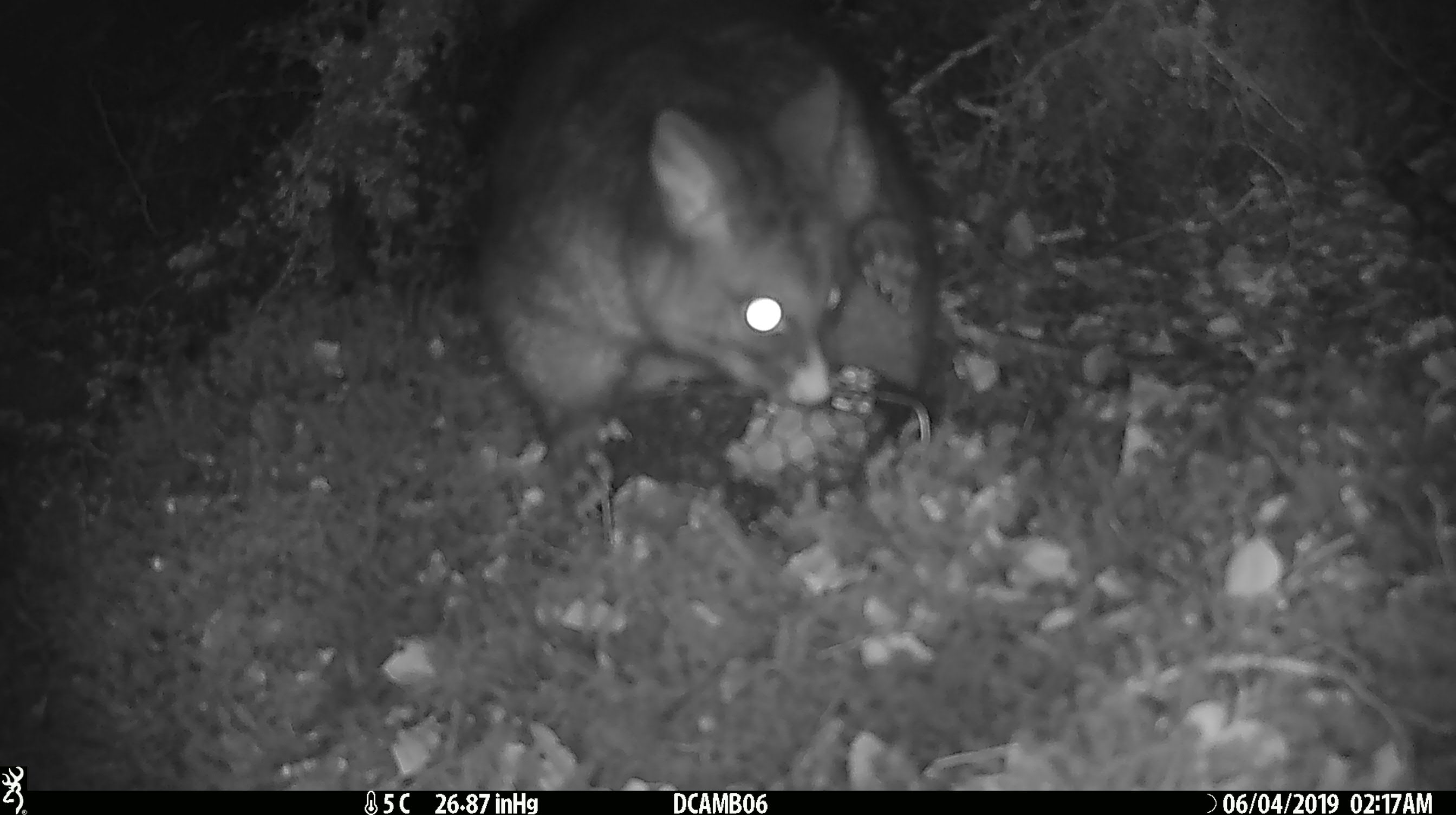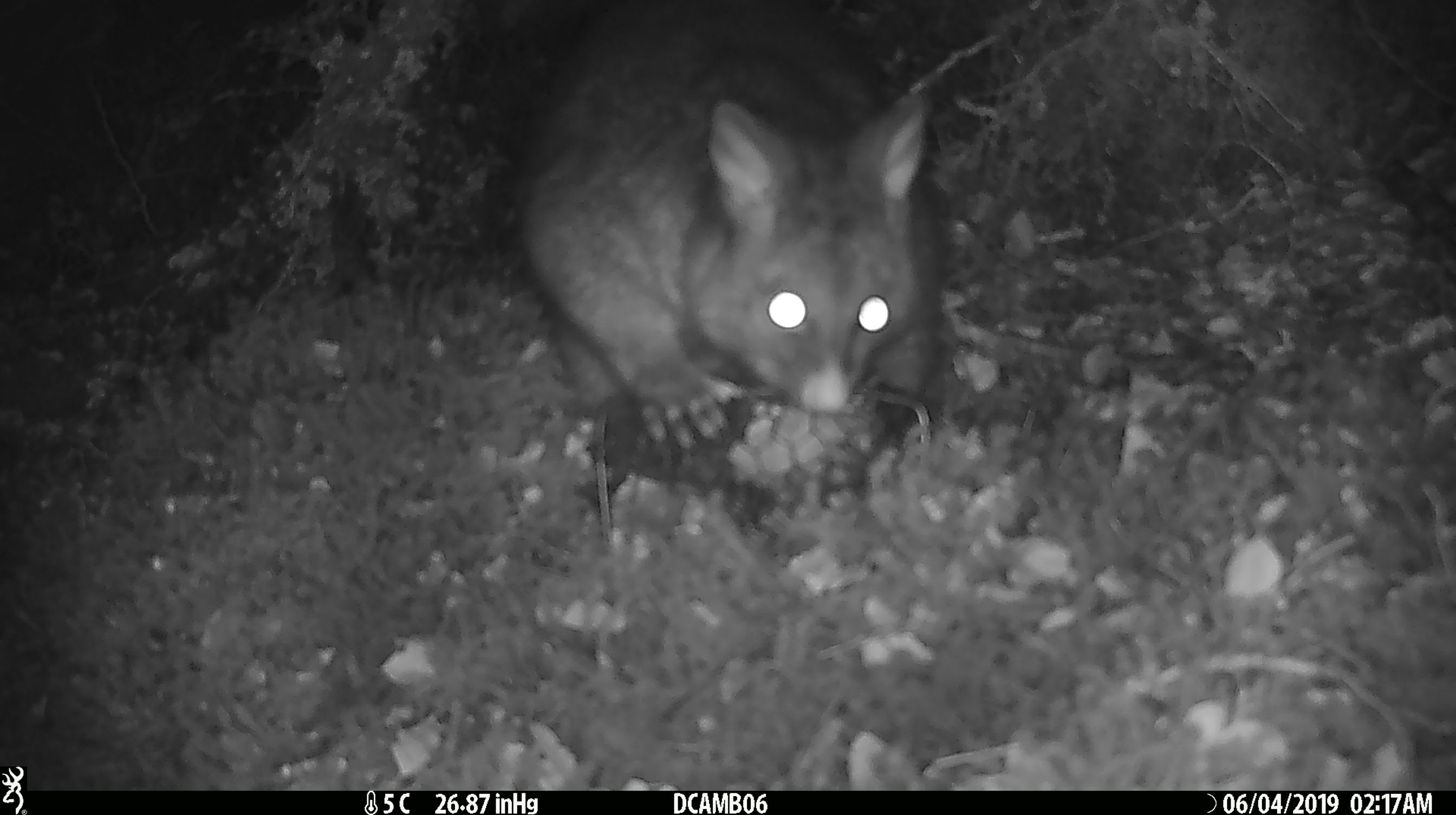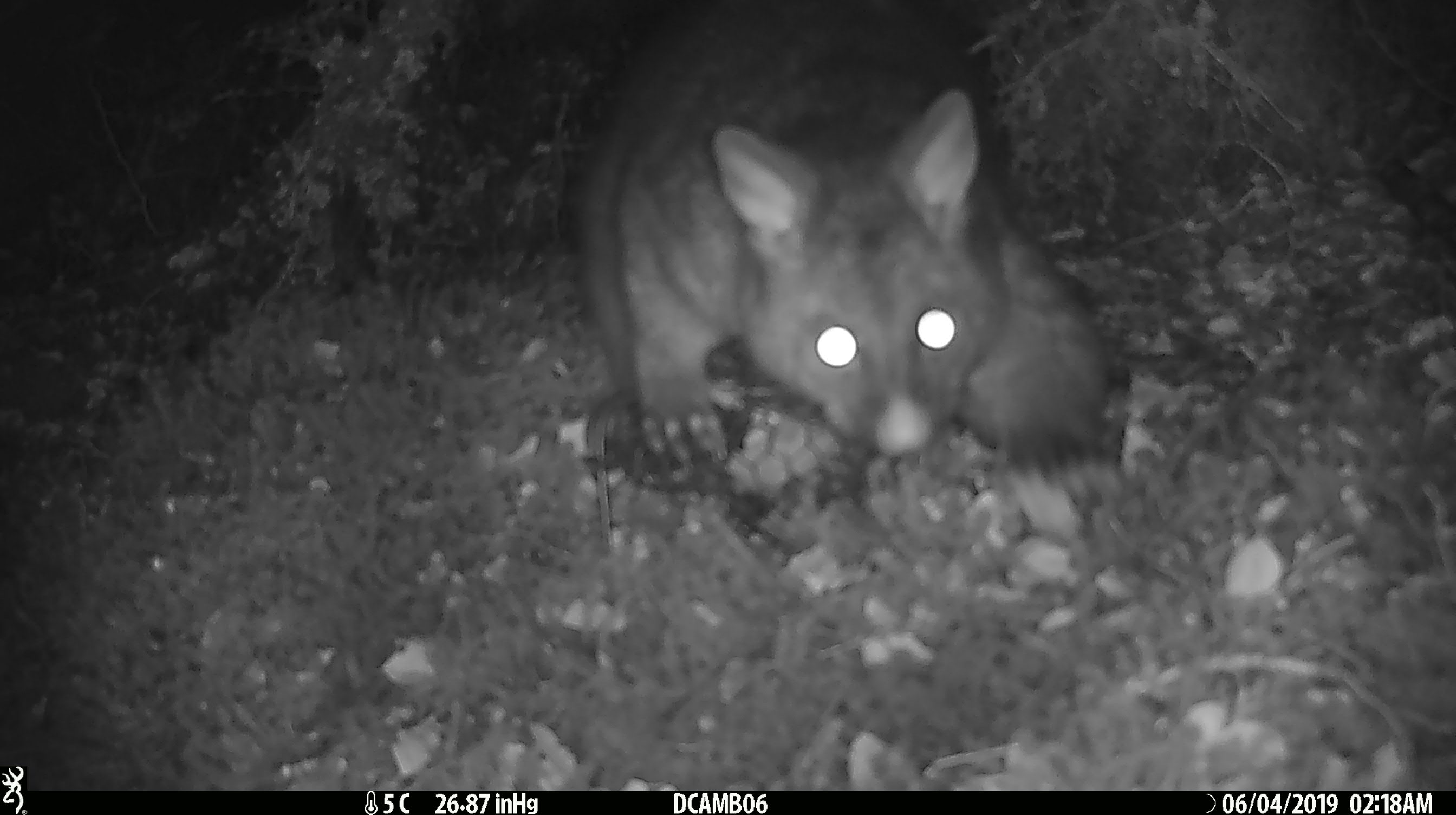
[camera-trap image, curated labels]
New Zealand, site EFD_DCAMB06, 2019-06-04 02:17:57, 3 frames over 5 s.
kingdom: Animalia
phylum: Chordata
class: Mammalia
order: Diprotodontia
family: Phalangeridae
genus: Trichosurus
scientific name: Trichosurus vulpecula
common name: common brushtail possum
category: possum